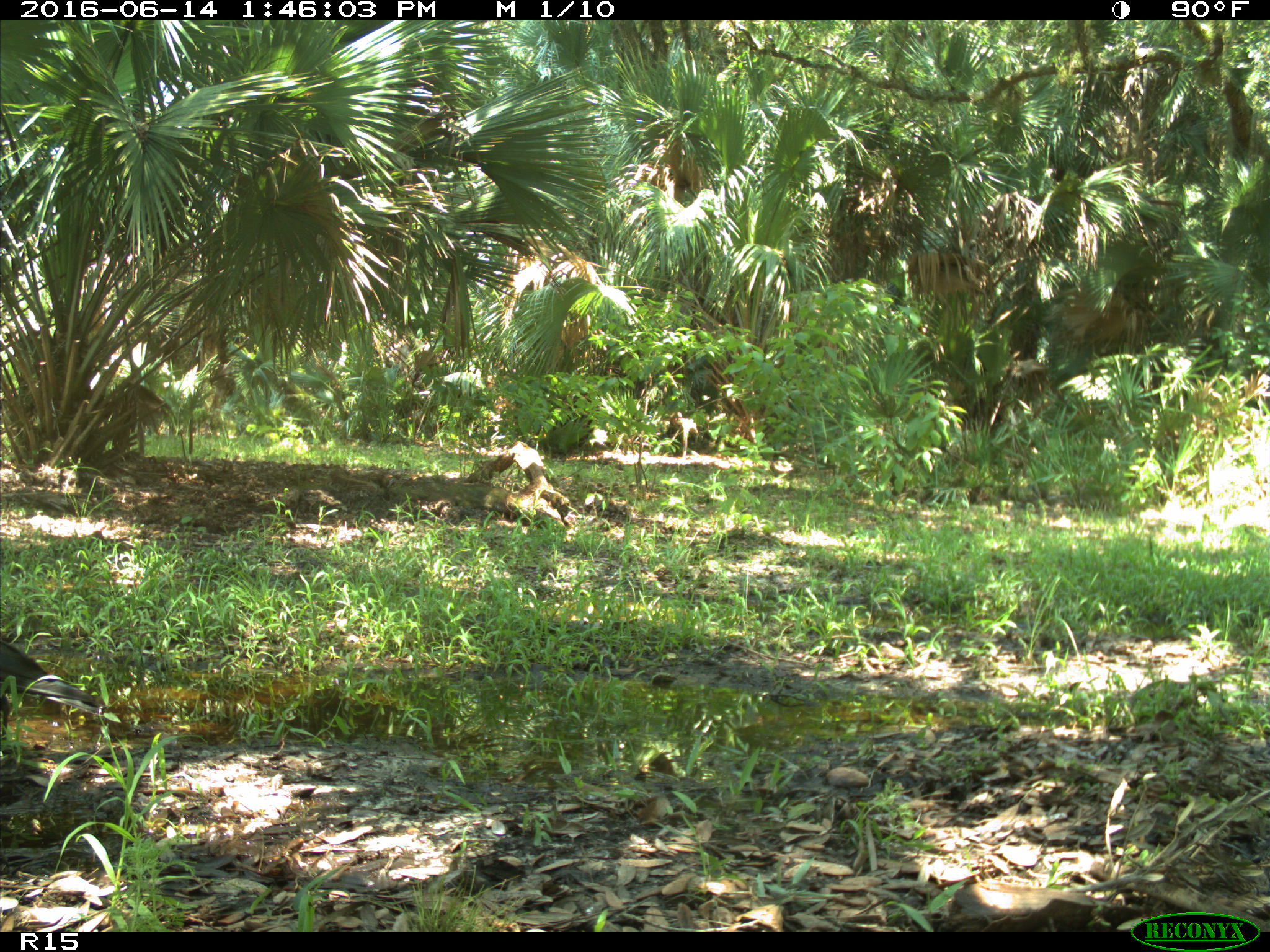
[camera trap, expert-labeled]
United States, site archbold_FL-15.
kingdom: Animalia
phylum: Chordata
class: Aves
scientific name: Aves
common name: birds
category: unidentified bird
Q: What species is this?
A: Unidentified bird (birds) (Aves).